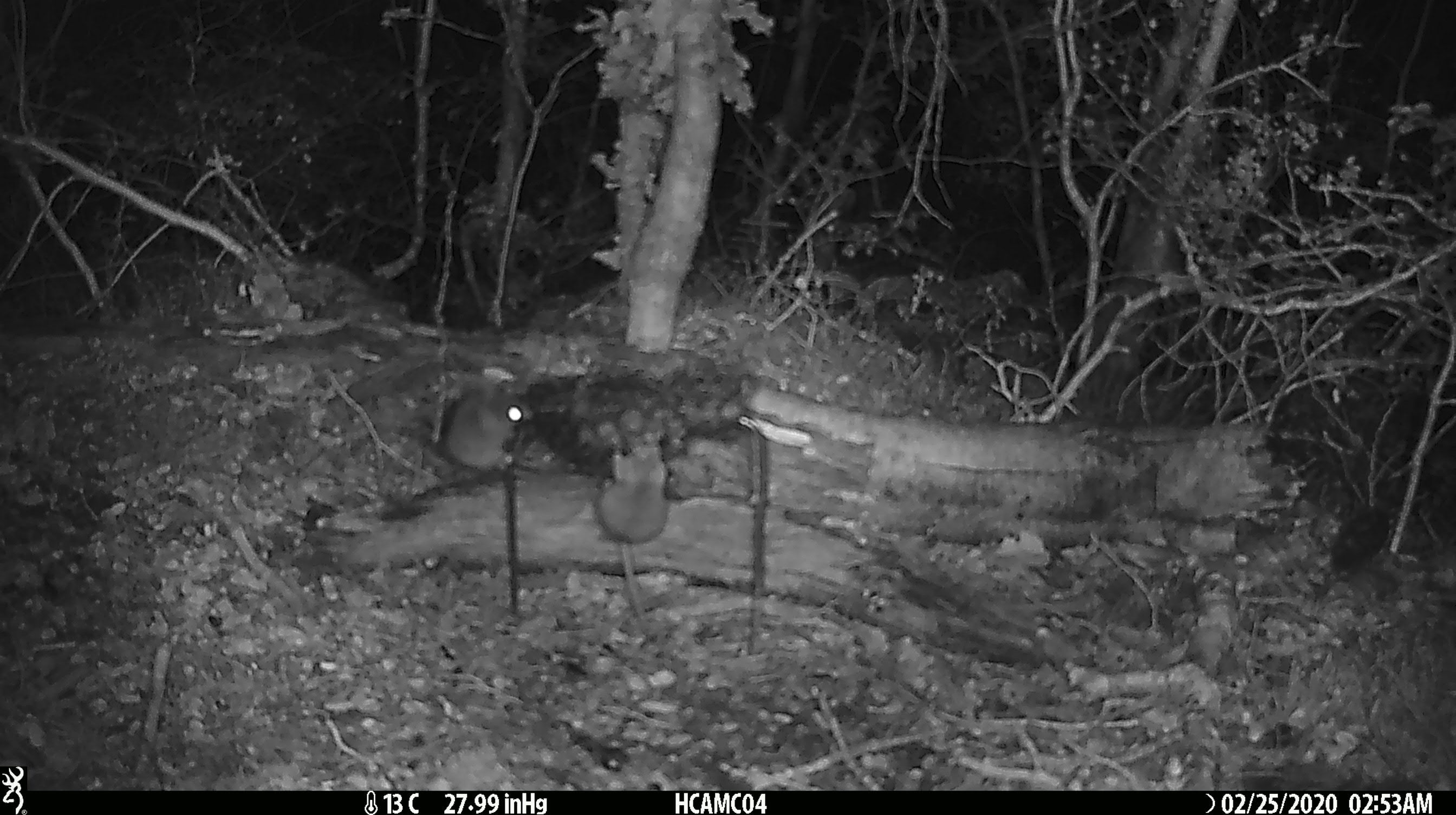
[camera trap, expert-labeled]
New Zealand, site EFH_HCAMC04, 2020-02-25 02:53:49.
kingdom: Animalia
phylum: Chordata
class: Mammalia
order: Rodentia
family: Muridae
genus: Mus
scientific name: Mus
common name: mouse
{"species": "mouse (Mus)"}